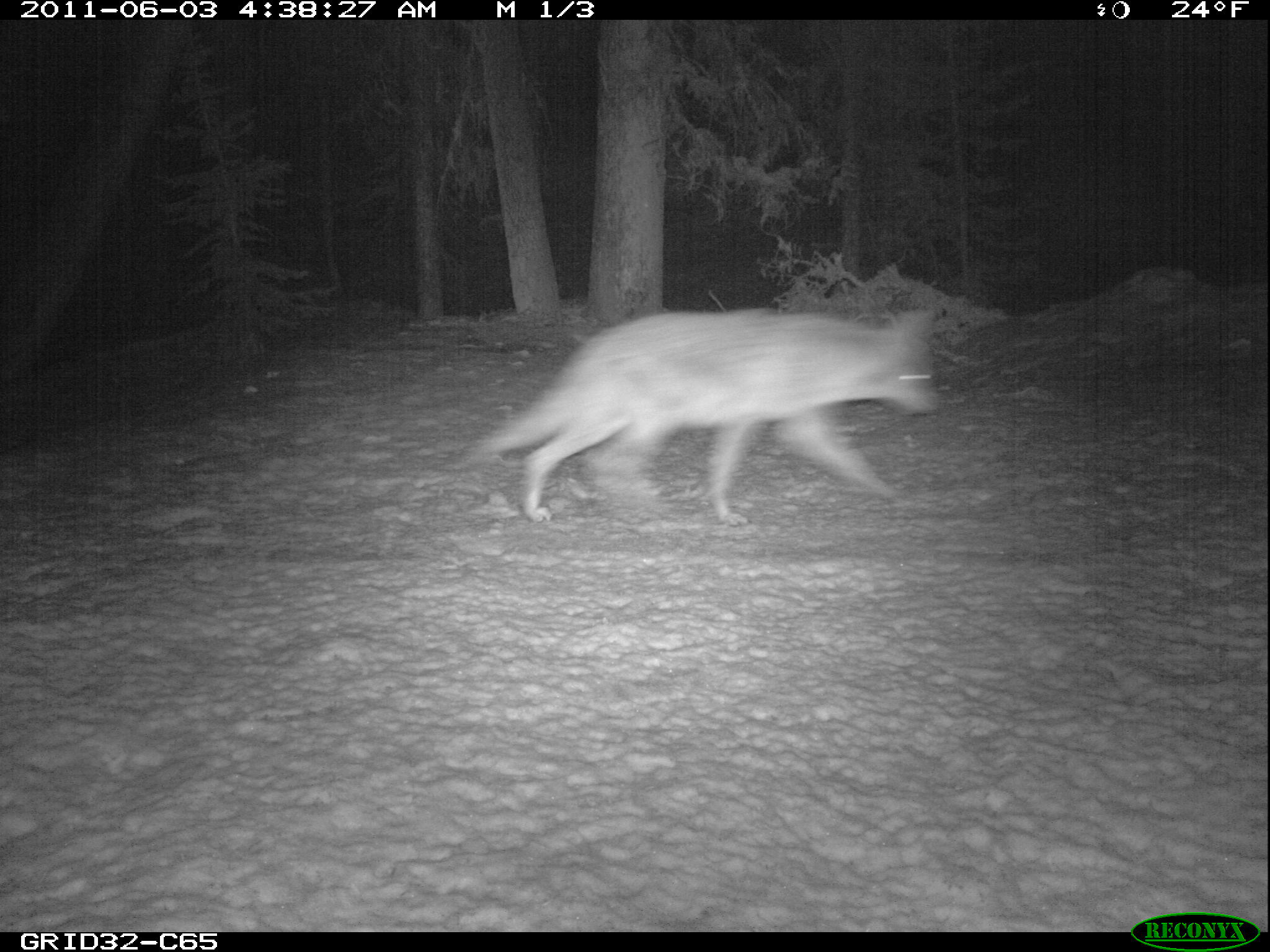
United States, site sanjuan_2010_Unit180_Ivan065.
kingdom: Animalia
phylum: Chordata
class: Mammalia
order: Carnivora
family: Canidae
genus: Canis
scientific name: Canis latrans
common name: coyote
Canis latrans (coyote).